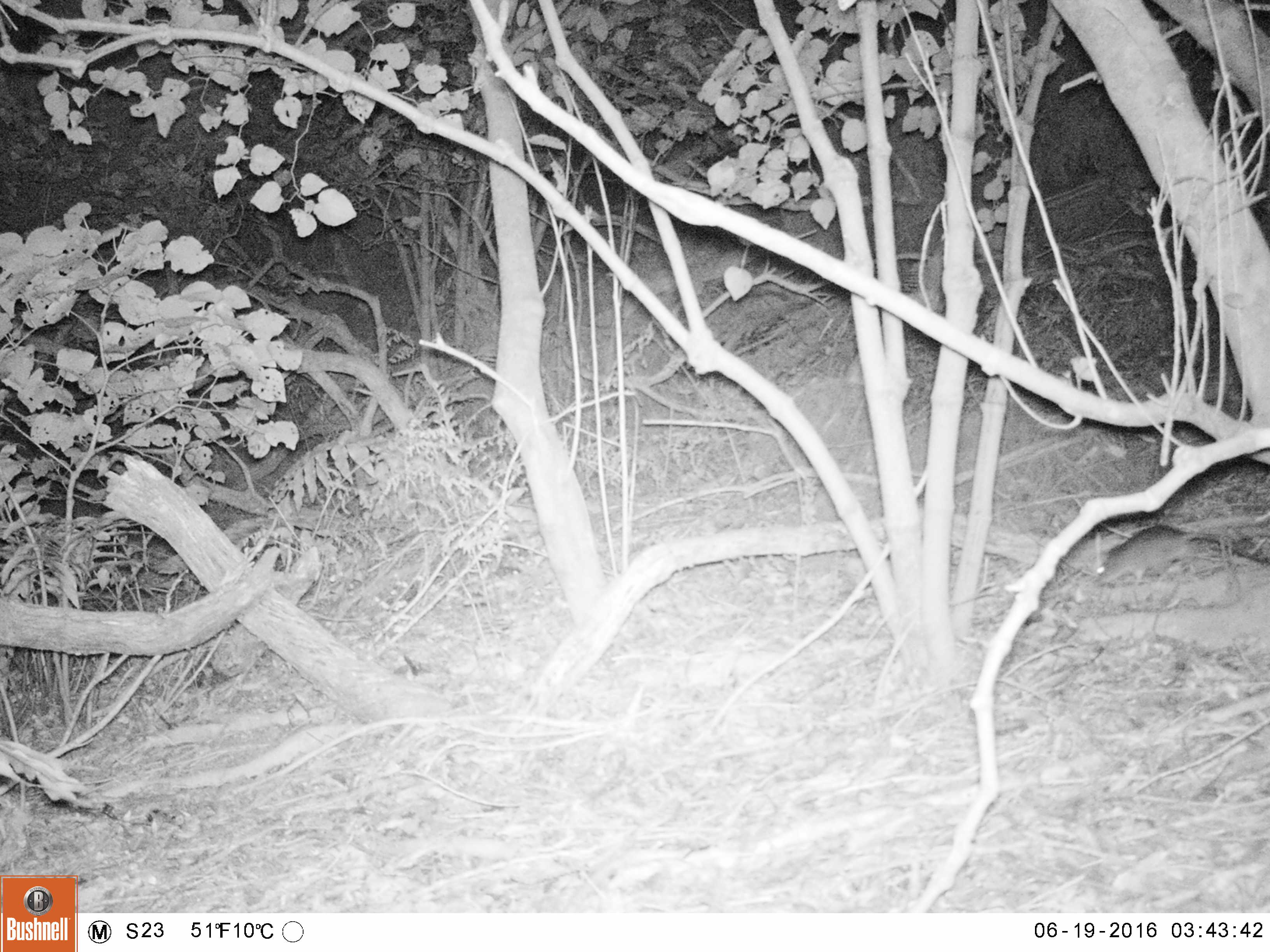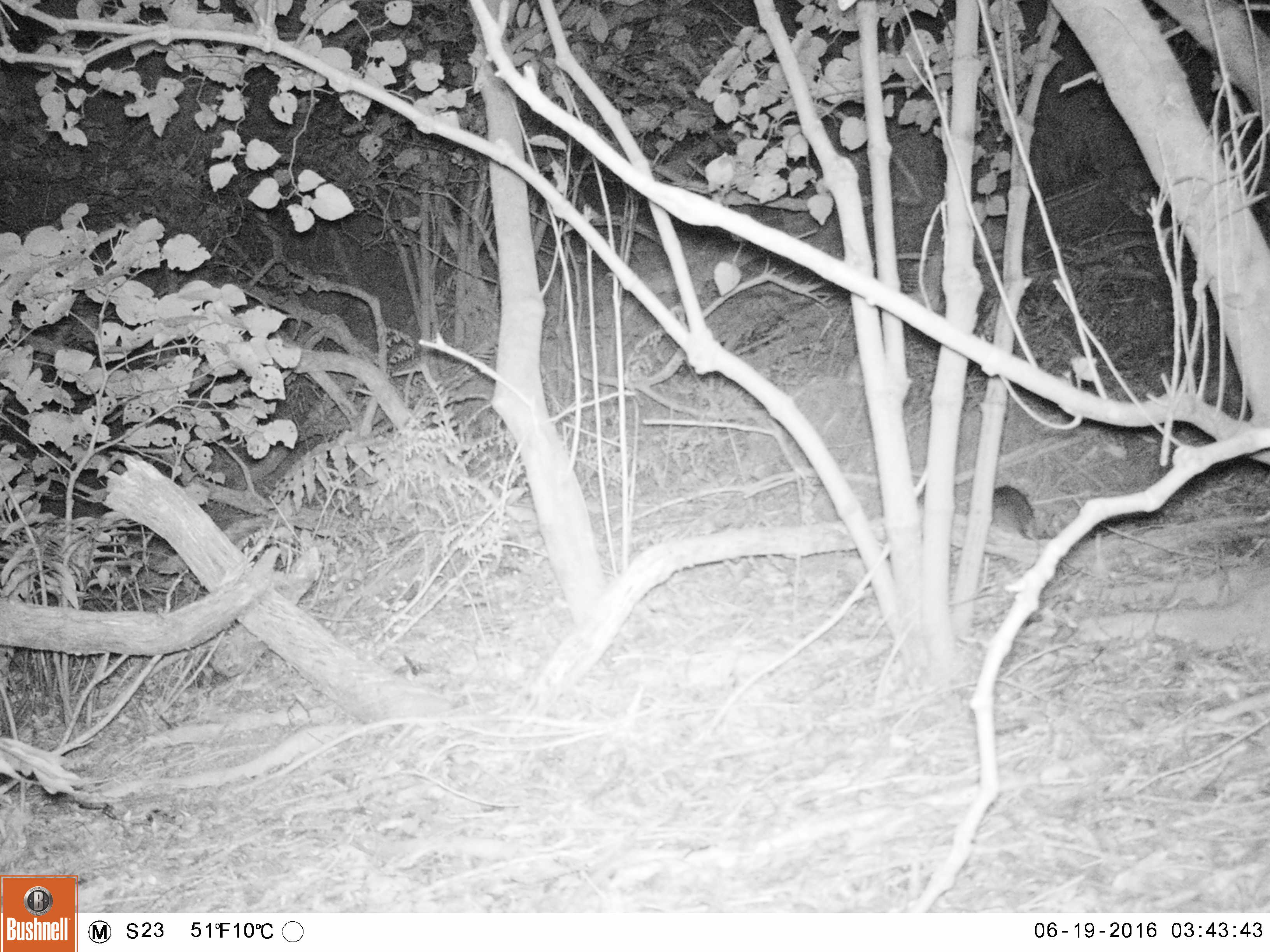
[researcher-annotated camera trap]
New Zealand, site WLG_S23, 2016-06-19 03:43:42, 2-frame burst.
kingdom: Animalia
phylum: Chordata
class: Mammalia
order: Rodentia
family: Muridae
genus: Rattus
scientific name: Rattus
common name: rat